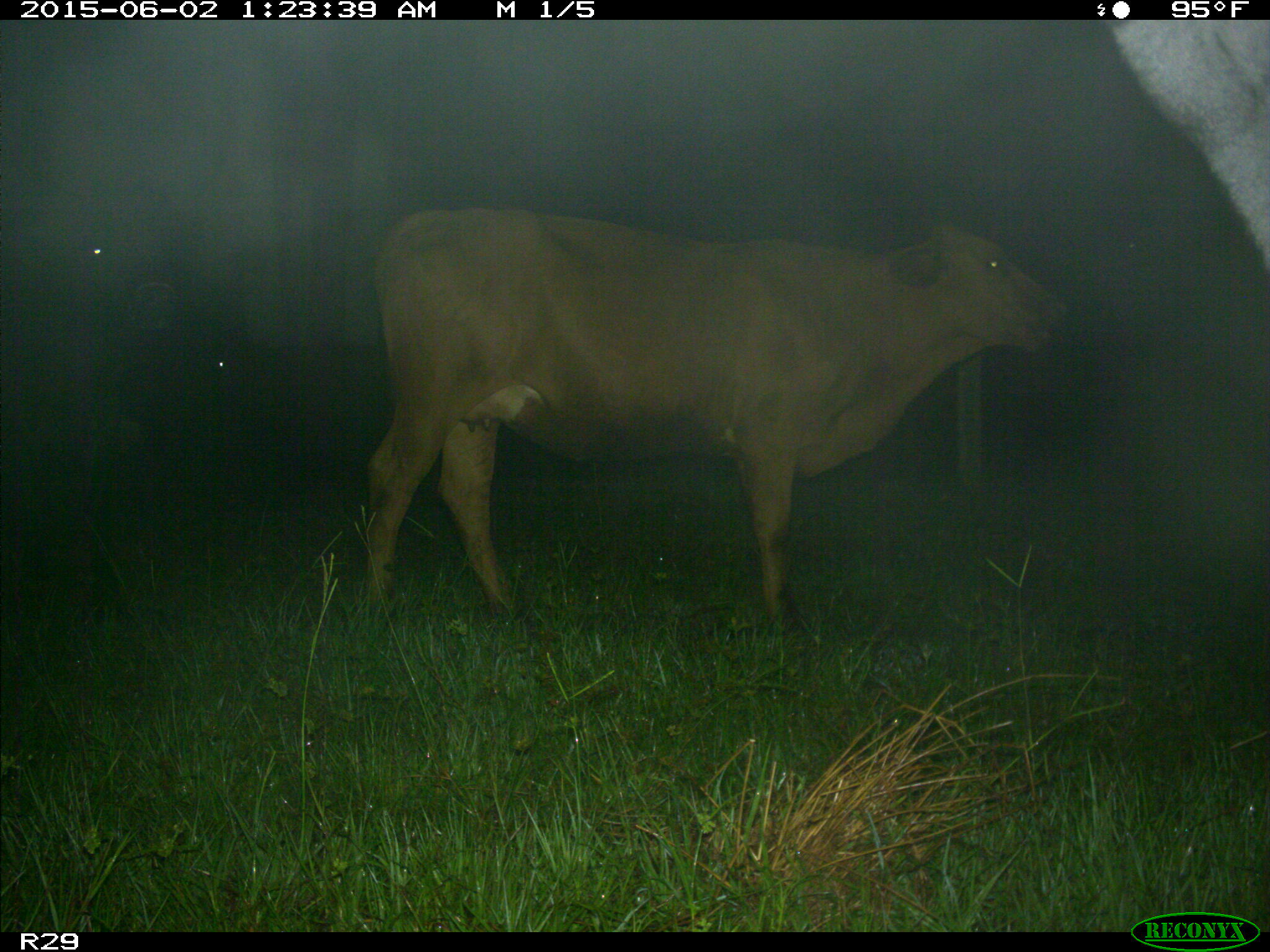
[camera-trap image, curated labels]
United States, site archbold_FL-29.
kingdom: Animalia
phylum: Chordata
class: Mammalia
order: Artiodactyla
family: Bovidae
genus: Bos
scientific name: Bos taurus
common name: domestic cow